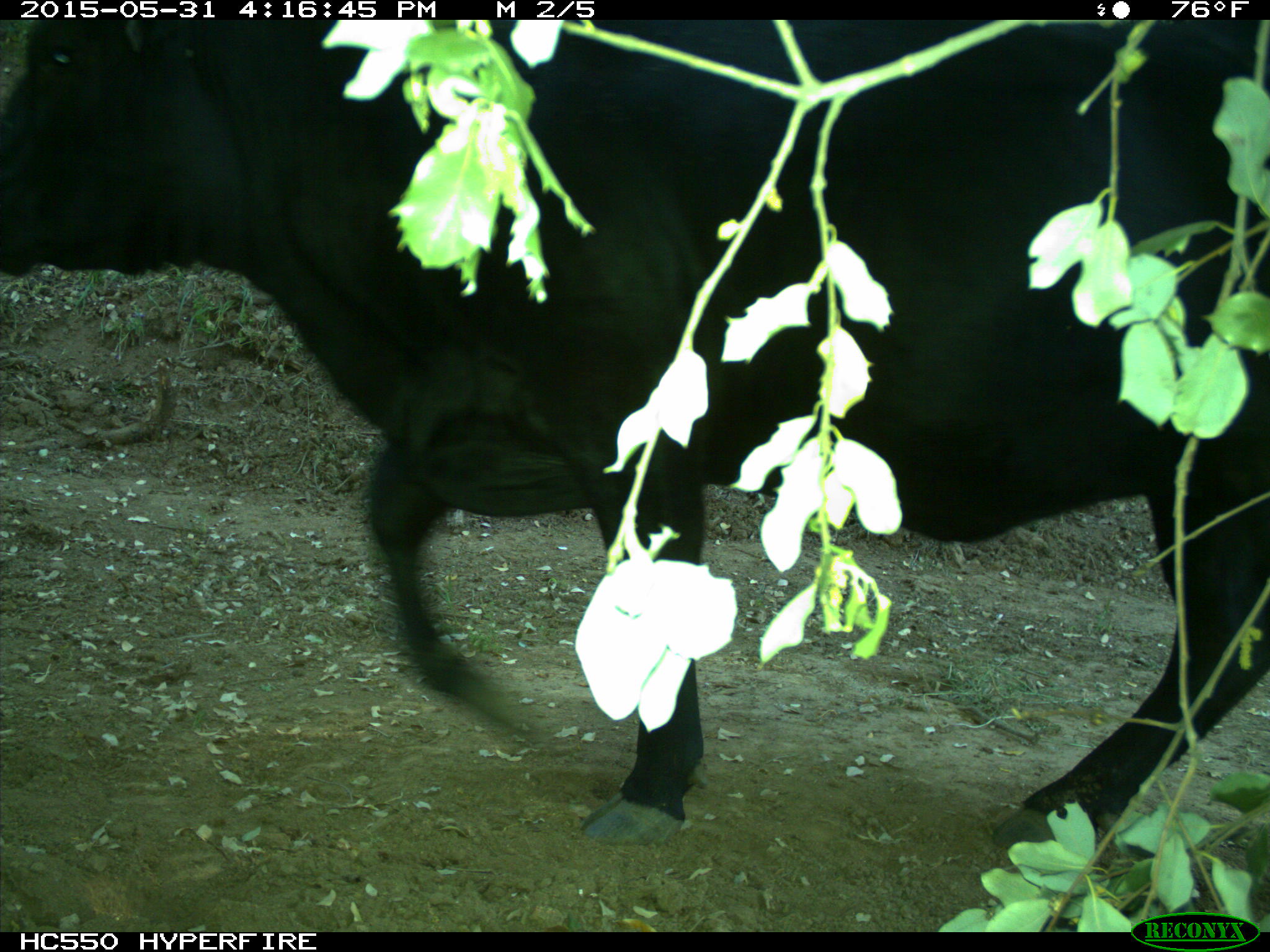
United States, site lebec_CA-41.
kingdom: Animalia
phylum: Chordata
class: Mammalia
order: Artiodactyla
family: Bovidae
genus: Bos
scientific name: Bos taurus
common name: domestic cow